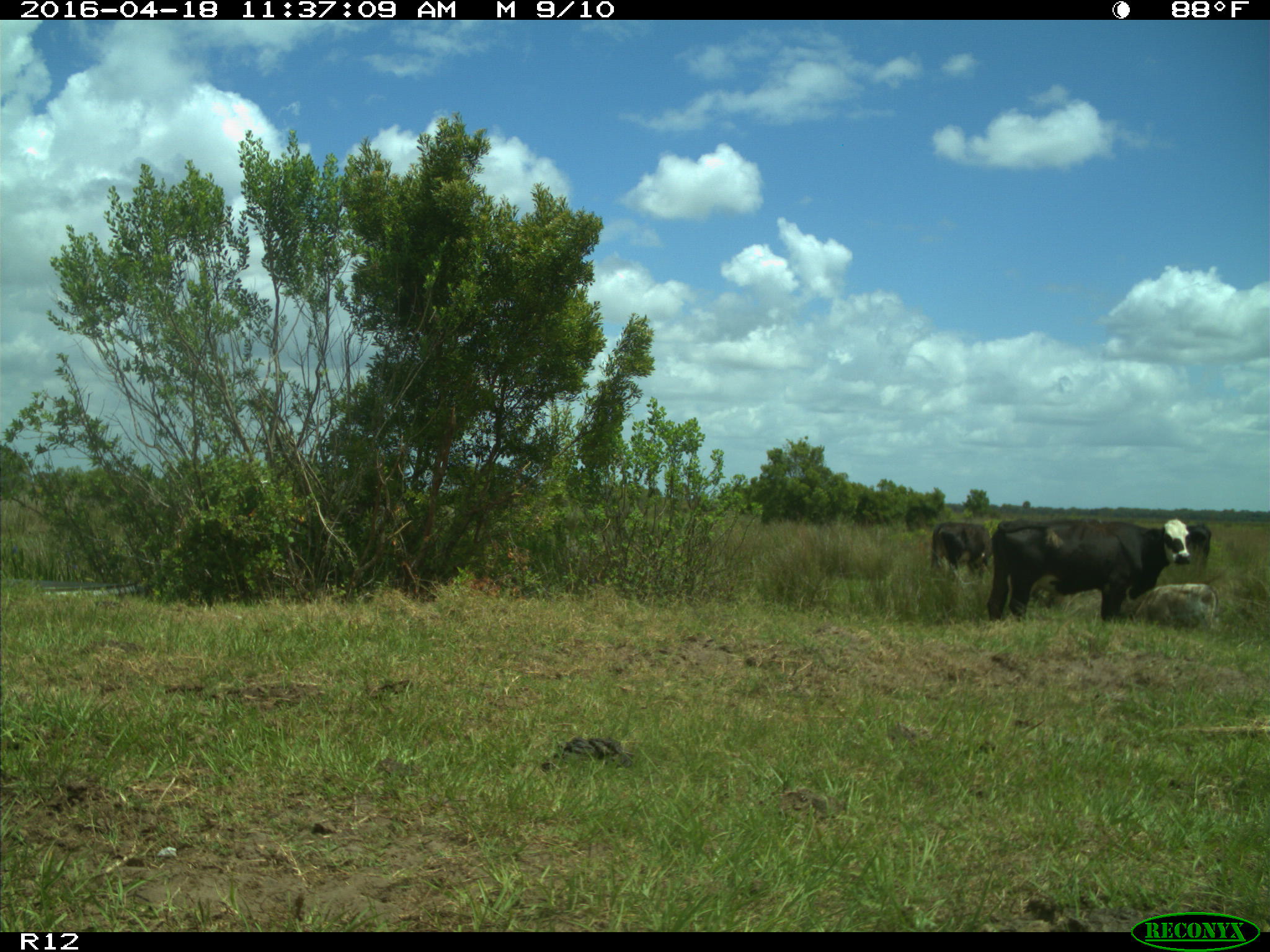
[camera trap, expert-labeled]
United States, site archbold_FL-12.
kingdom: Animalia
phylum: Chordata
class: Mammalia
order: Artiodactyla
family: Bovidae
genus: Bos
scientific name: Bos taurus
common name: domestic cow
Bos taurus (domestic cow).